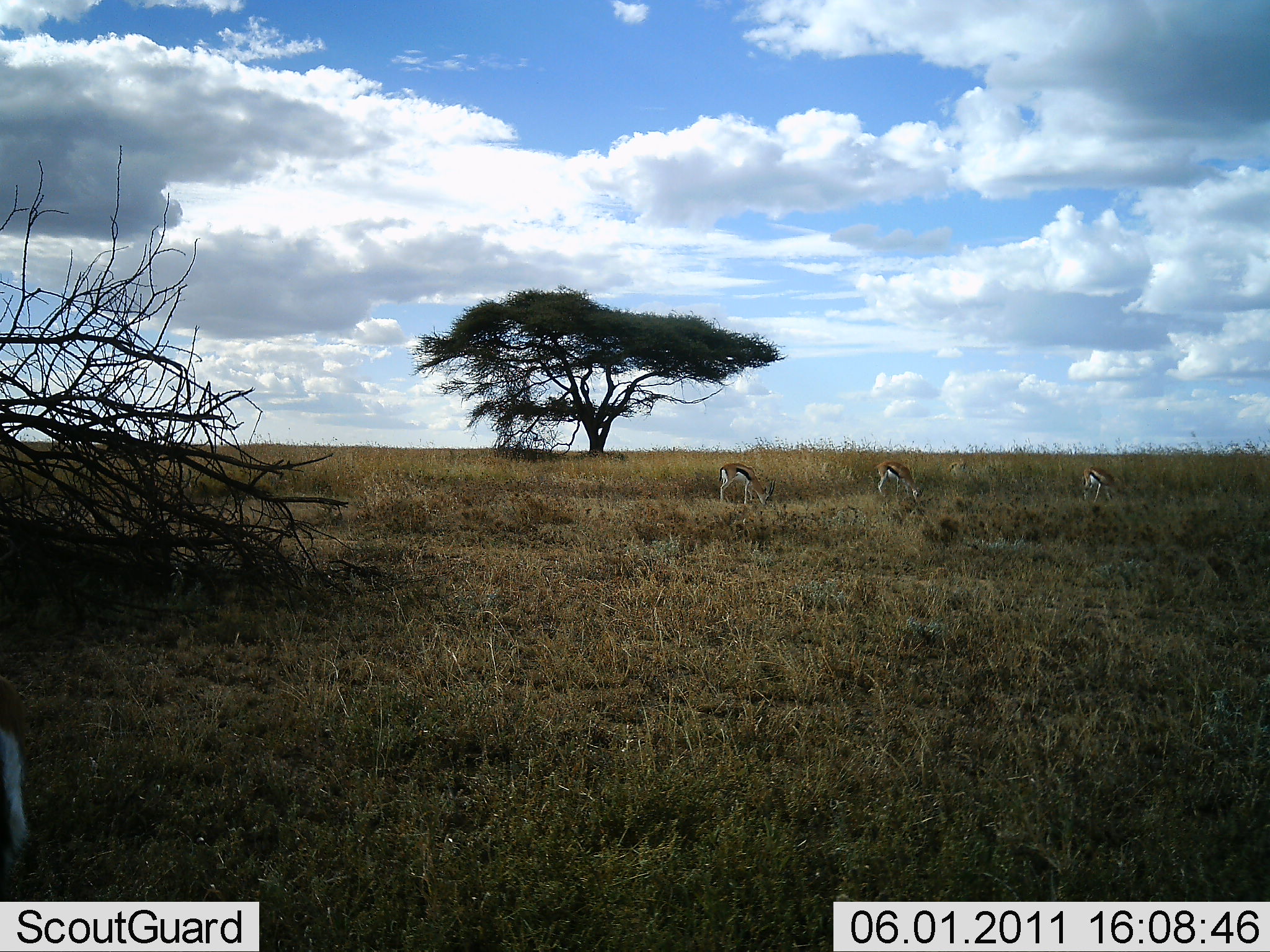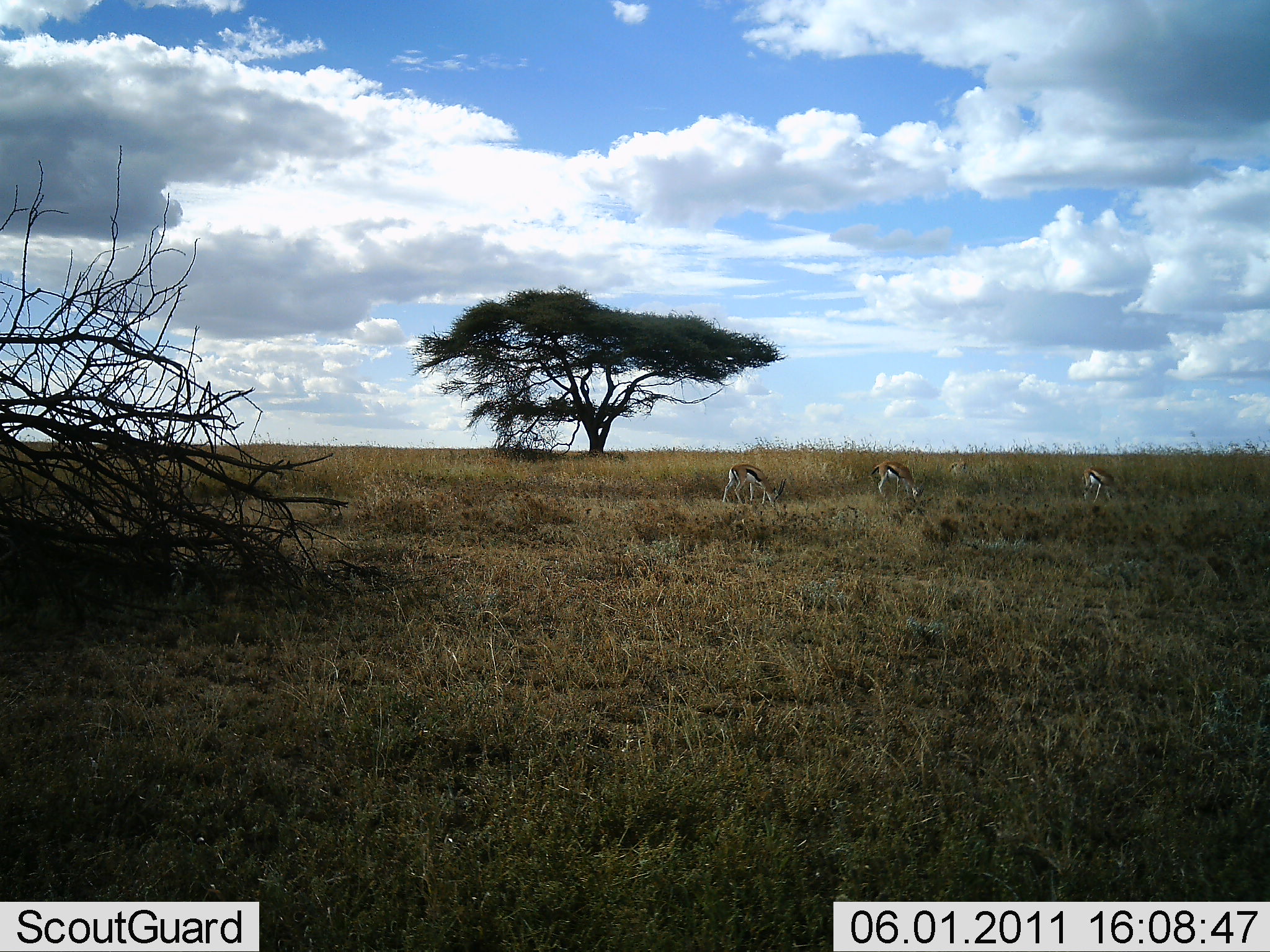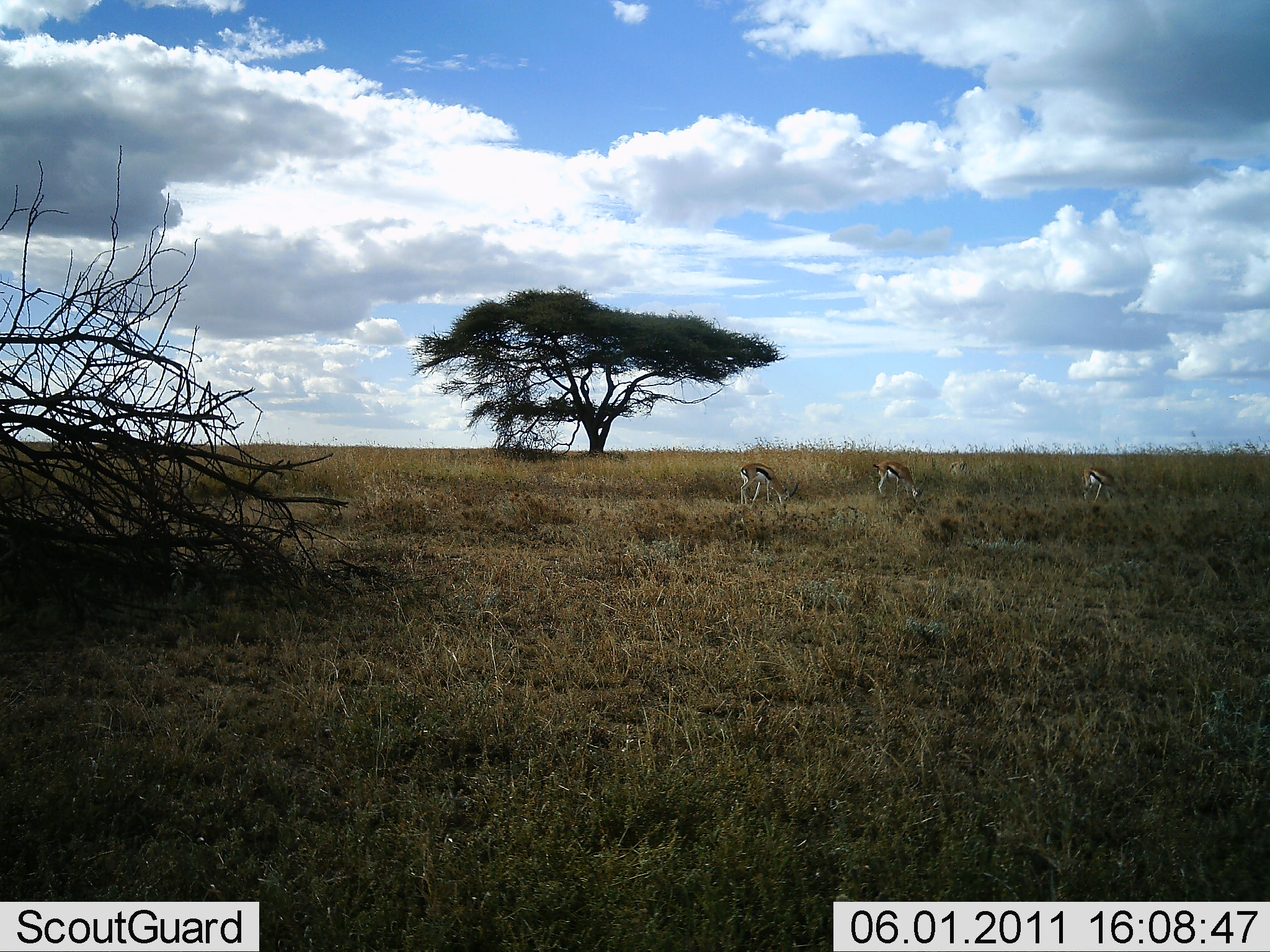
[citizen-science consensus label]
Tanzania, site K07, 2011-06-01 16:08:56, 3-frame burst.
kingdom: Animalia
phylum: Chordata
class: Mammalia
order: Artiodactyla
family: Bovidae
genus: Eudorcas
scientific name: Eudorcas thomsonii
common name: thomson's gazelle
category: gazellethomsons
Gazellethomsons (thomson's gazelle) (Eudorcas thomsonii), count 3. Behavior (volunteer vote fractions): standing 30%, resting 10%, moving 0%, interacting 0%. Young present (vote fraction): 0%. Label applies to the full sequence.